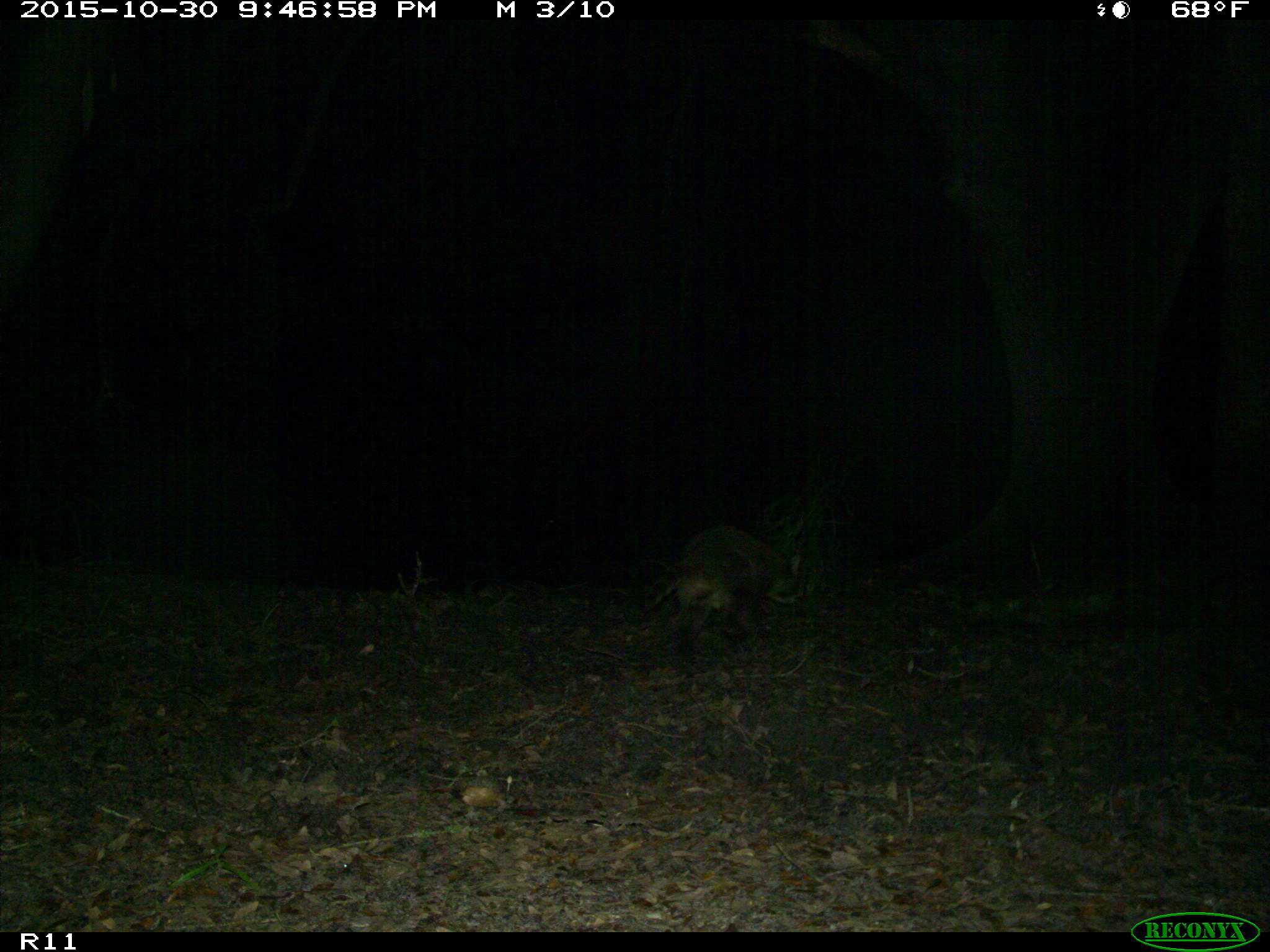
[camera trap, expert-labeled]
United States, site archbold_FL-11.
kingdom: Animalia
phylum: Chordata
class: Mammalia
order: Carnivora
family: Procyonidae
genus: Procyon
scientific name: Procyon lotor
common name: common raccoon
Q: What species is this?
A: Procyon lotor (common raccoon).